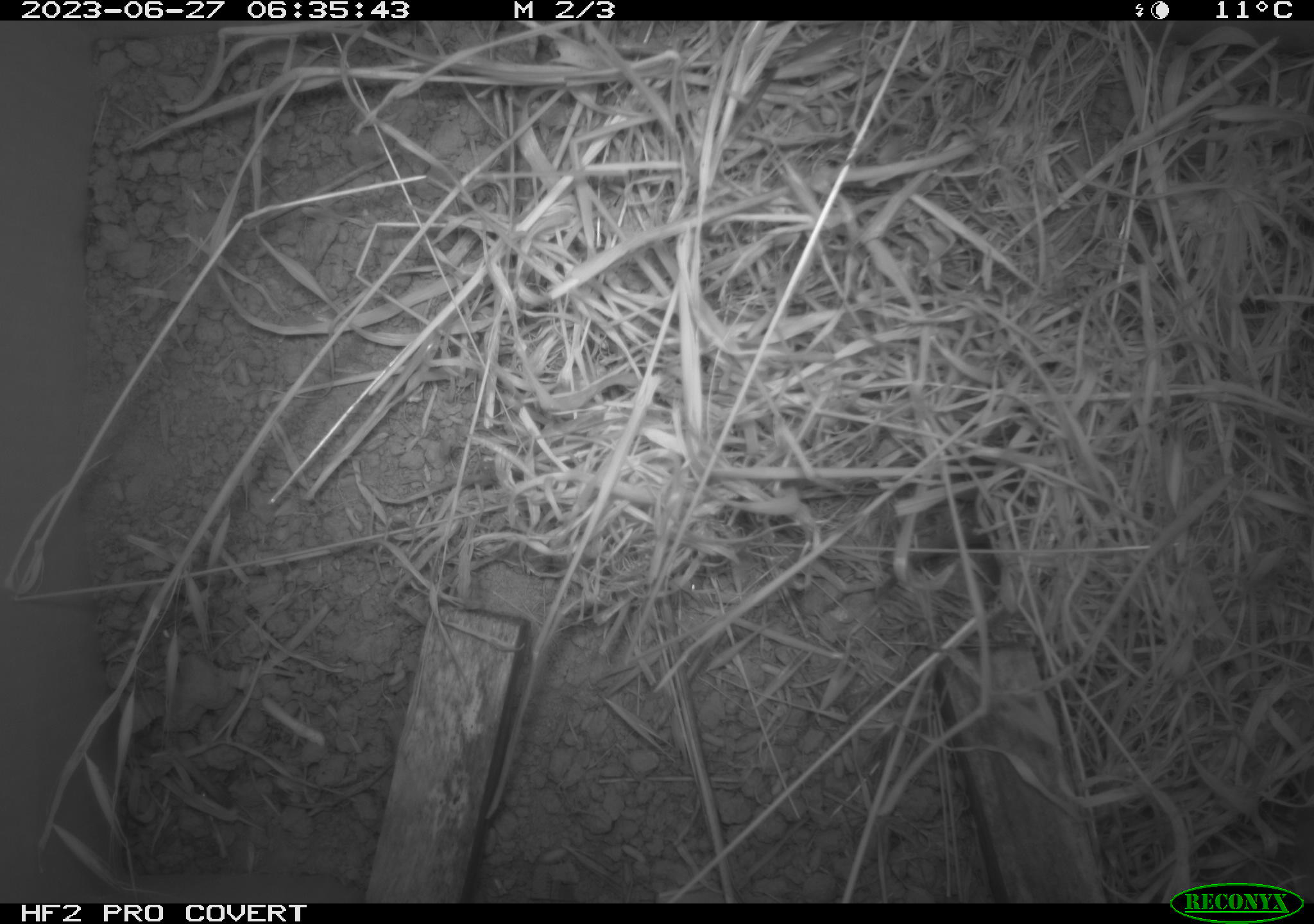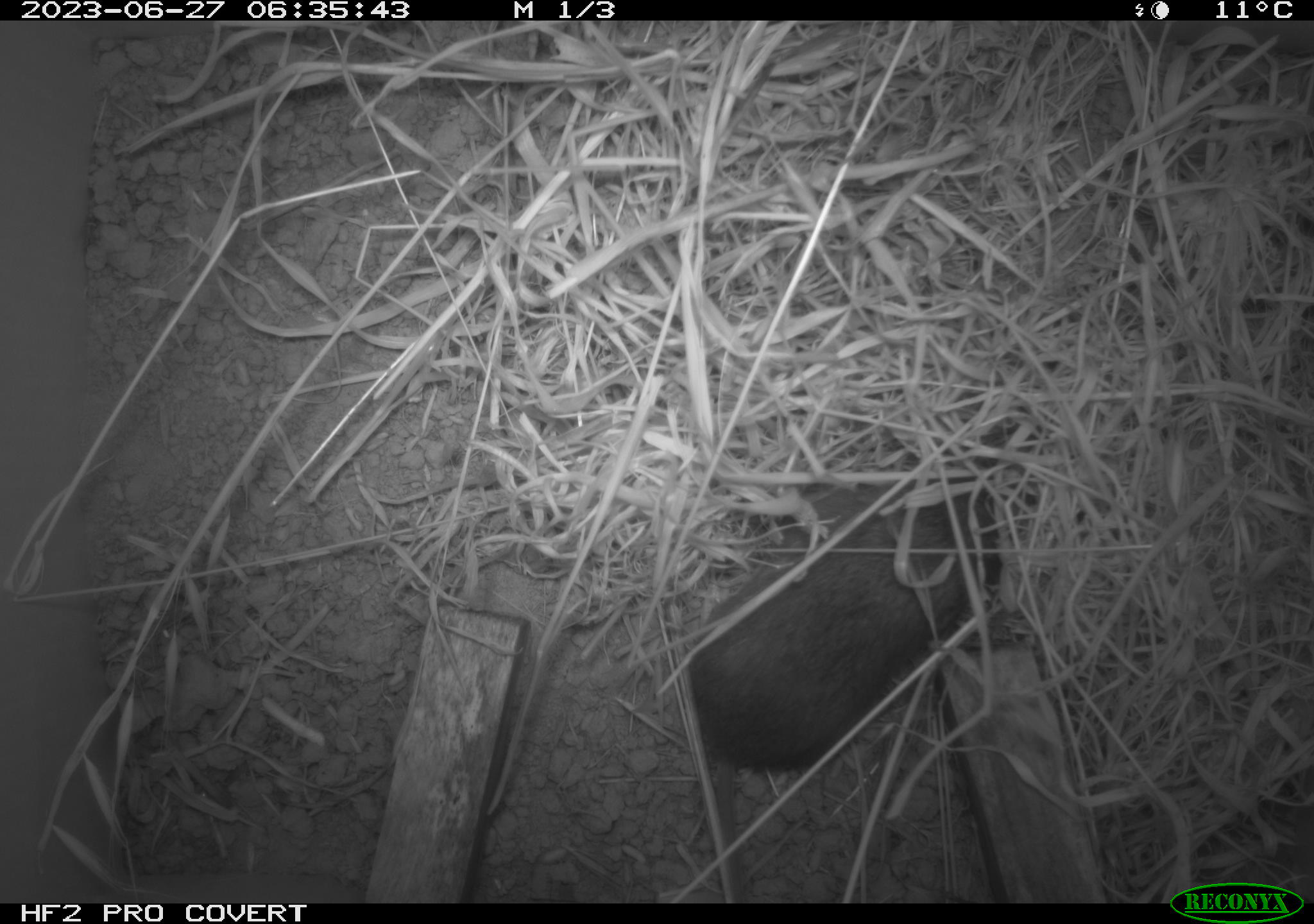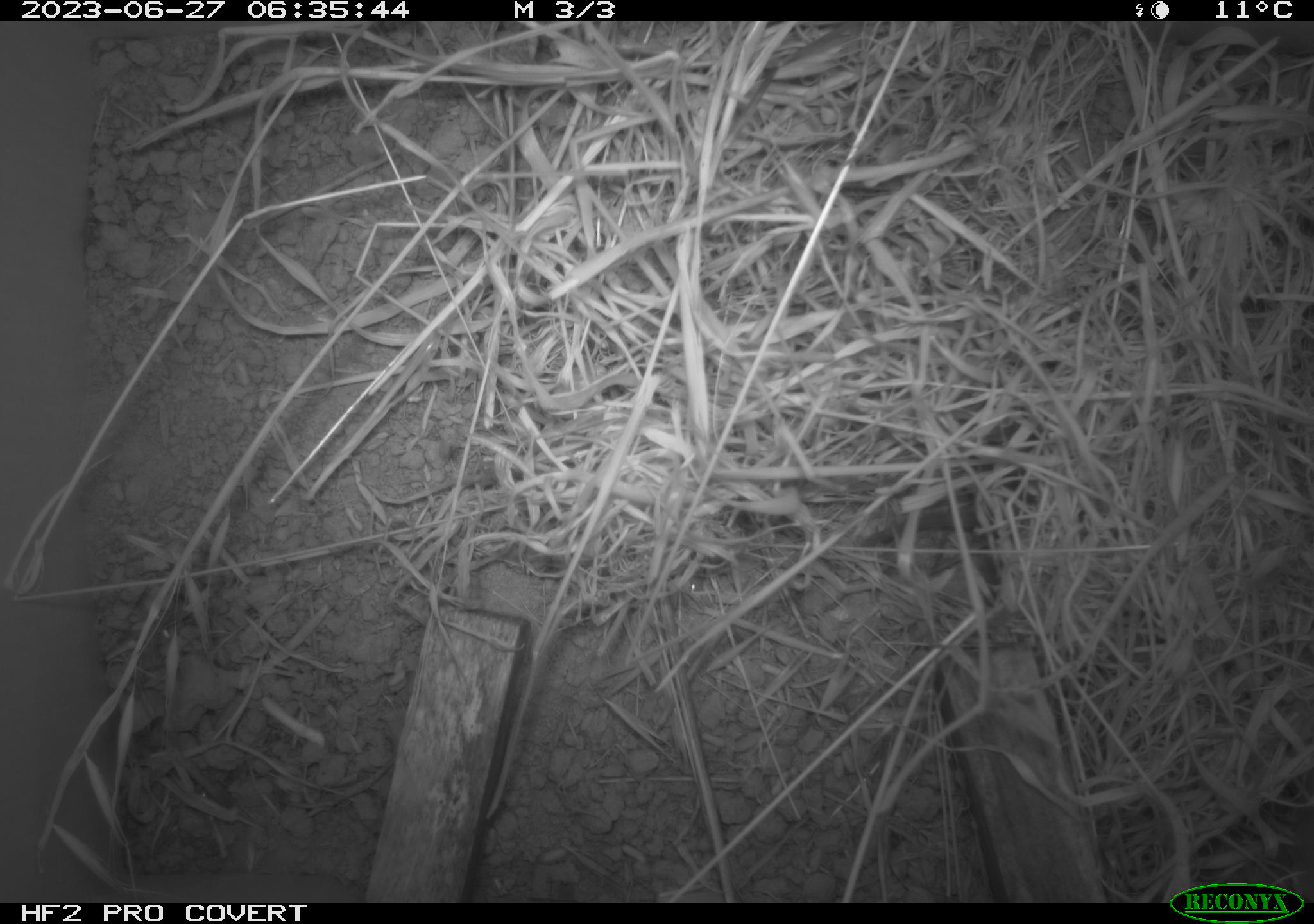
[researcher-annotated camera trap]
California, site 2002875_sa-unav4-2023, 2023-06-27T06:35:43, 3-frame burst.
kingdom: Animalia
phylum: Chordata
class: Mammalia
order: Rodentia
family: Cricetidae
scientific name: Arvicolinae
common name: voles, lemmings, and muskrats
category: arvicolinae subfamily